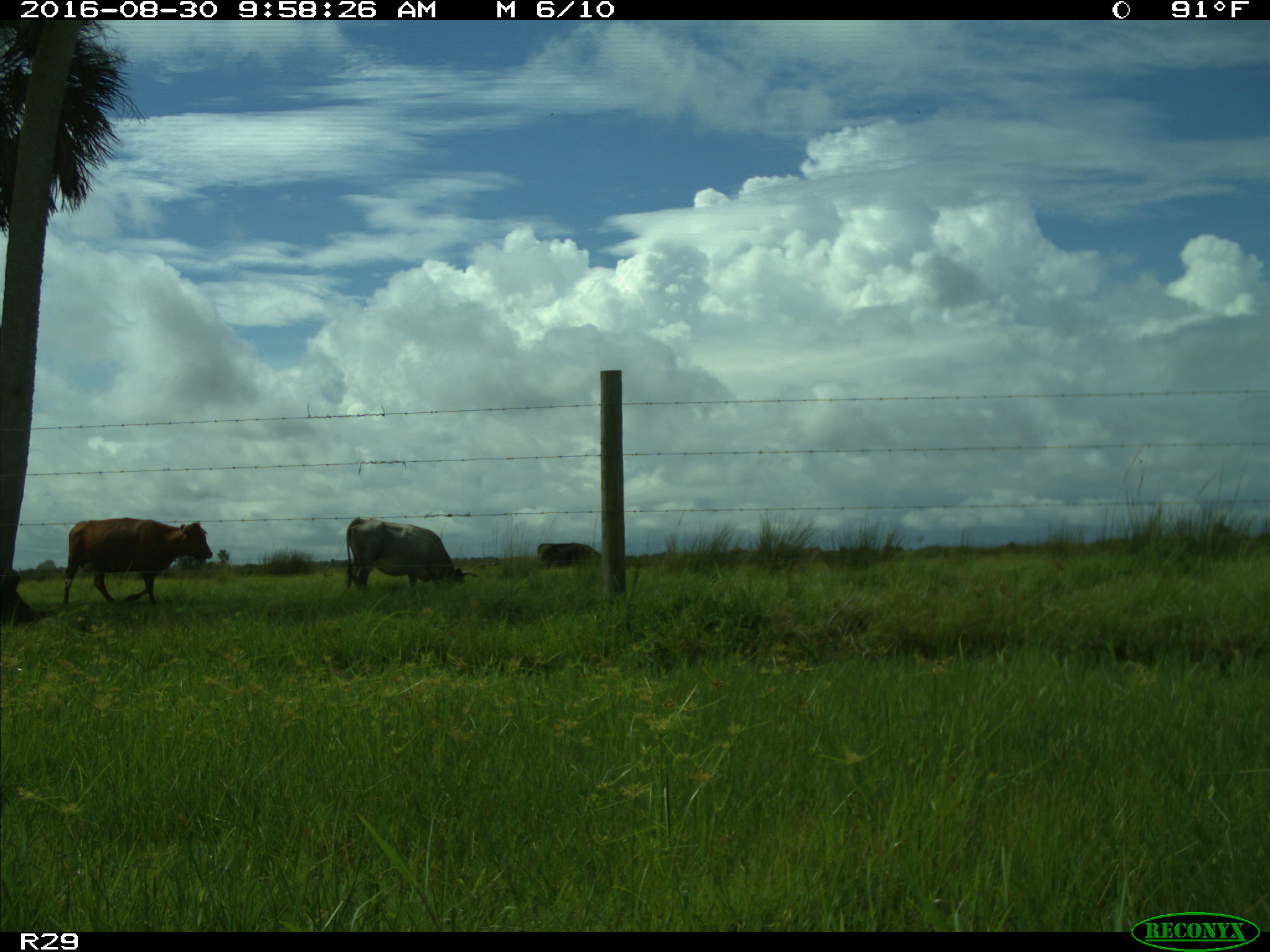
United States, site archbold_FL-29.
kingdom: Animalia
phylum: Chordata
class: Mammalia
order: Artiodactyla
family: Bovidae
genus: Bos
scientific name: Bos taurus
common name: domestic cow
Bos taurus (domestic cow).